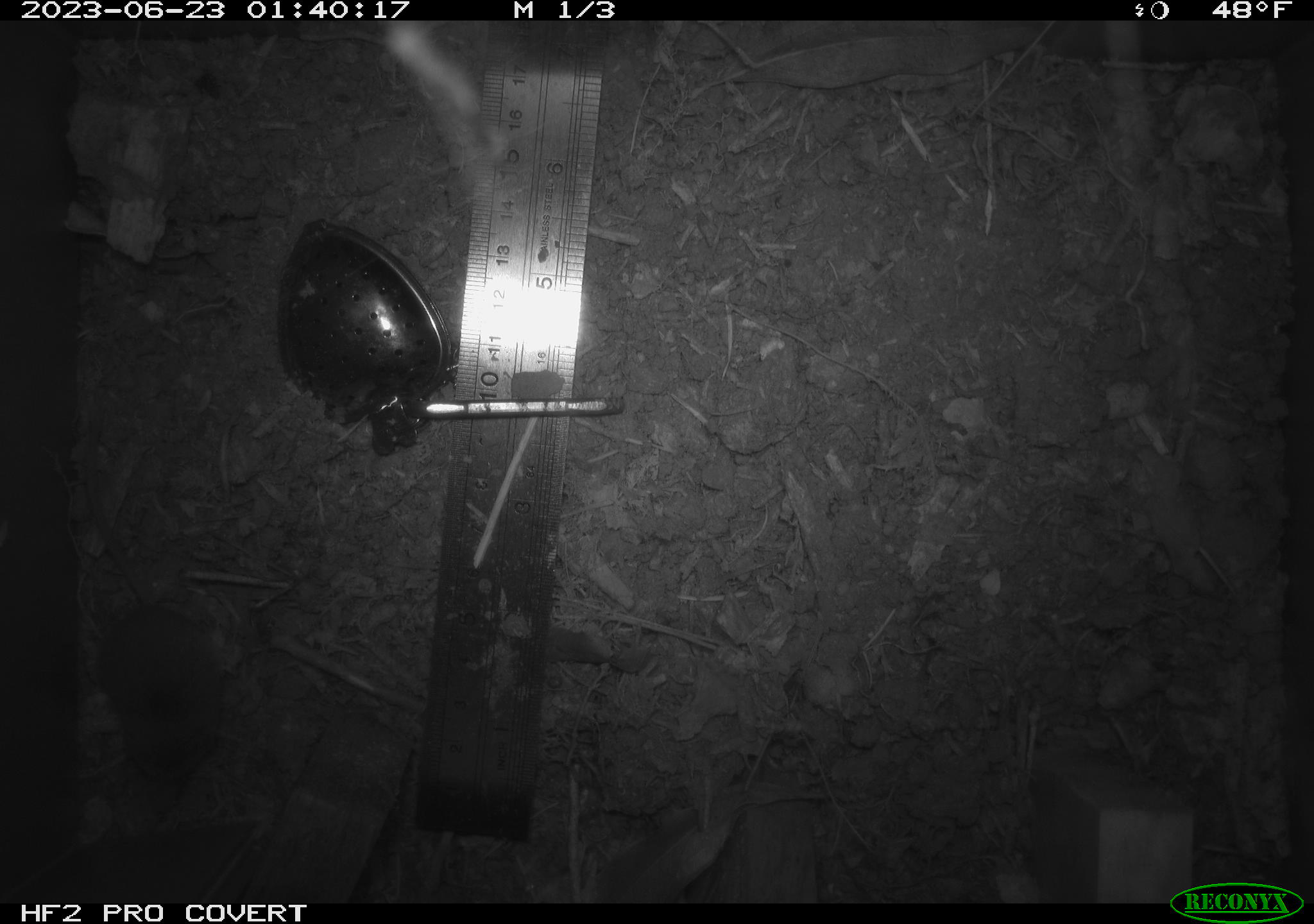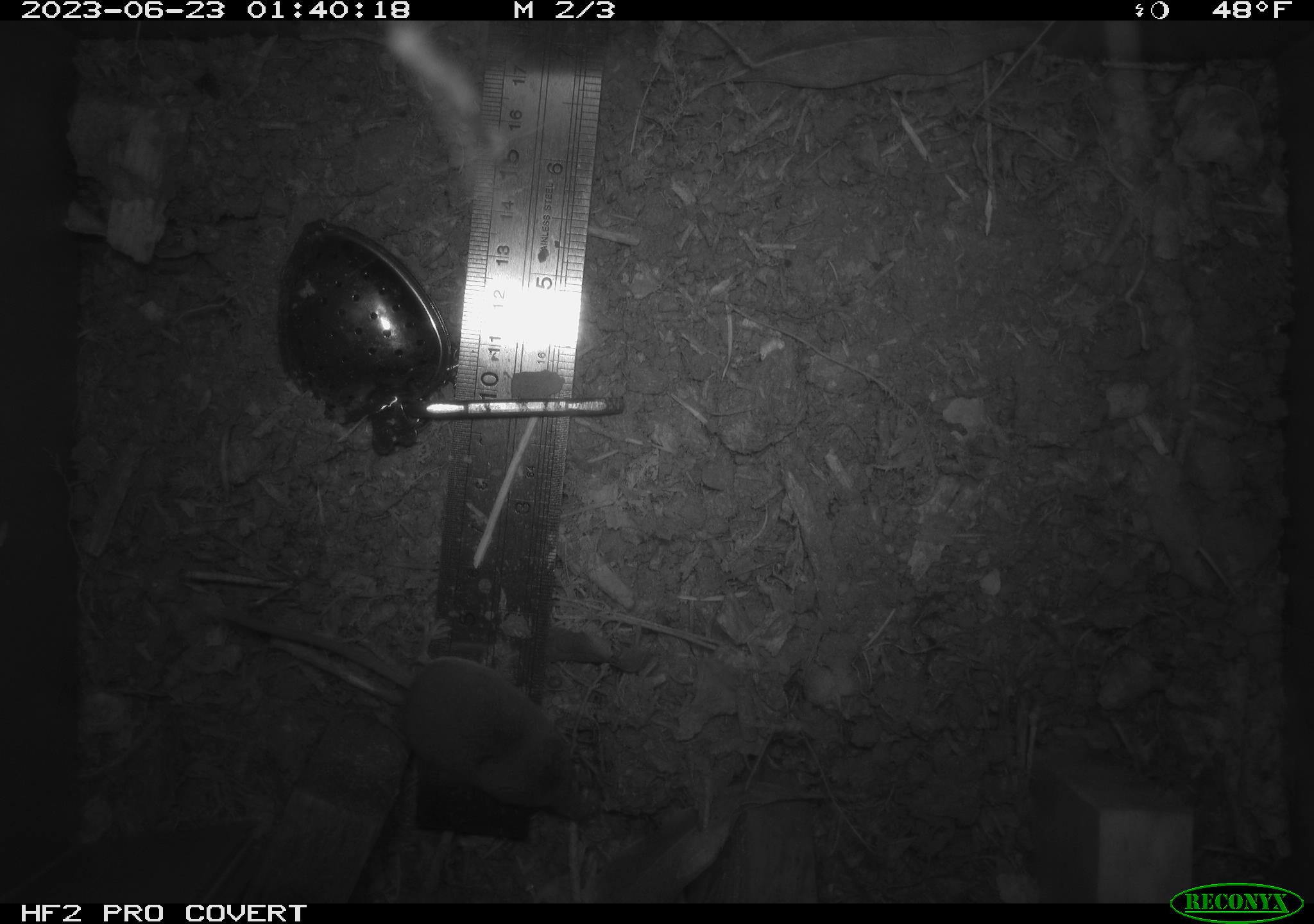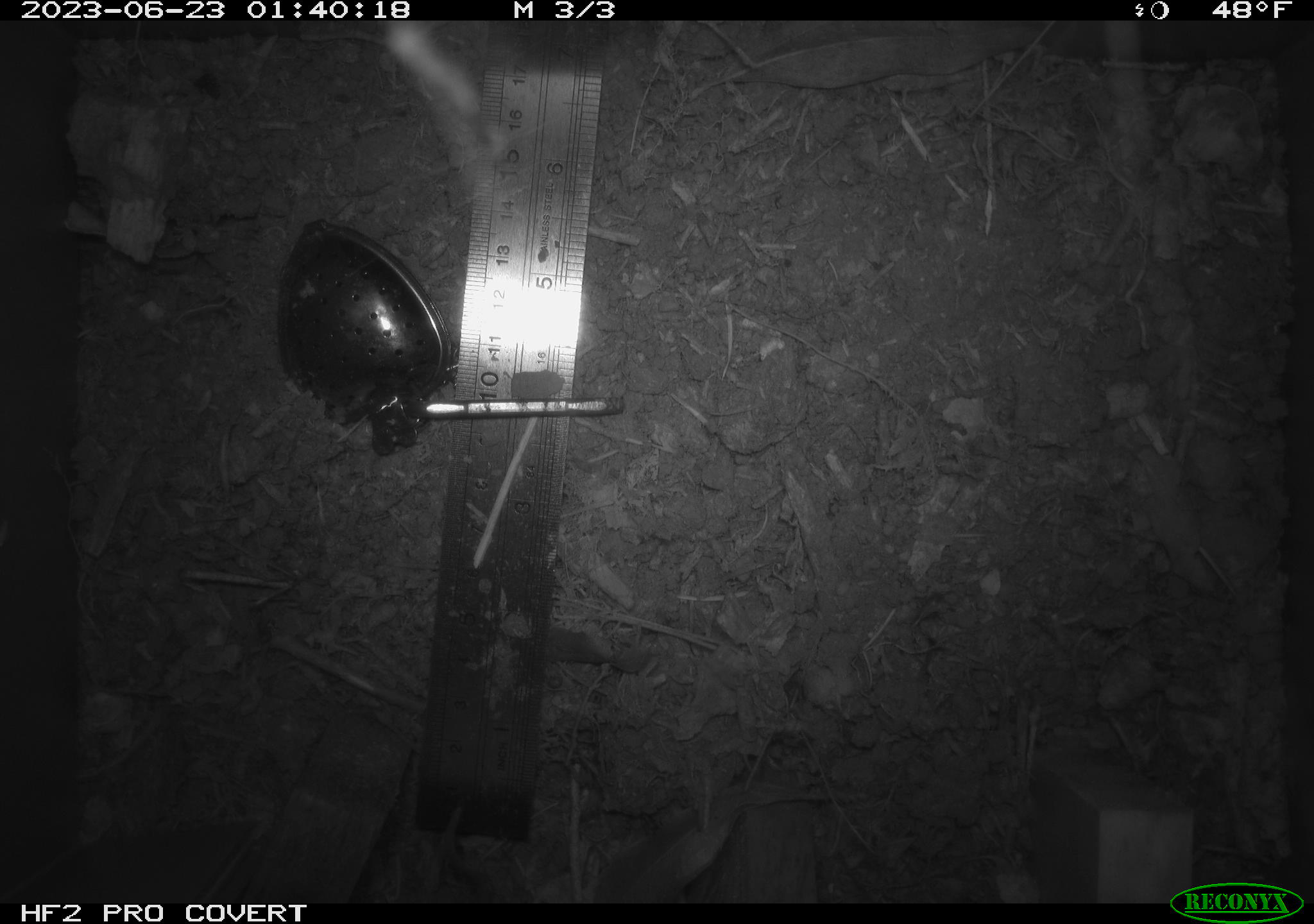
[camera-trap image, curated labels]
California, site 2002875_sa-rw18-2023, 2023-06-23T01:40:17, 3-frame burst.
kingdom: Animalia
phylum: Chordata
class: Mammalia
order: Eulipotyphla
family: Soricidae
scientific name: Soricidae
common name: shrews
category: soricidae family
Soricidae family (shrews) (Soricidae).